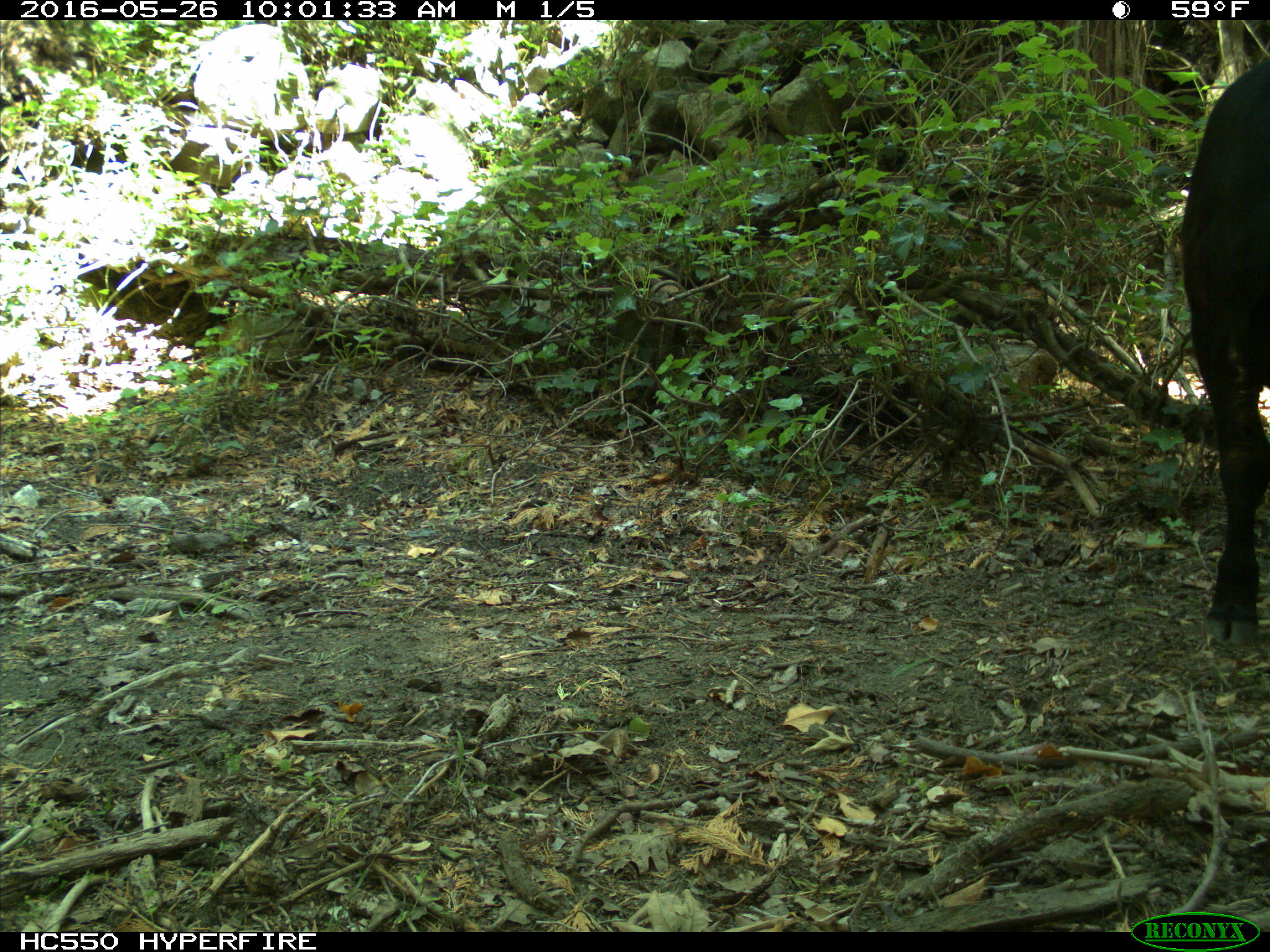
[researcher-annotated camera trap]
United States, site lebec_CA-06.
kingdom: Animalia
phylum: Chordata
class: Mammalia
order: Artiodactyla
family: Bovidae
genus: Bos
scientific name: Bos taurus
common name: domestic cow